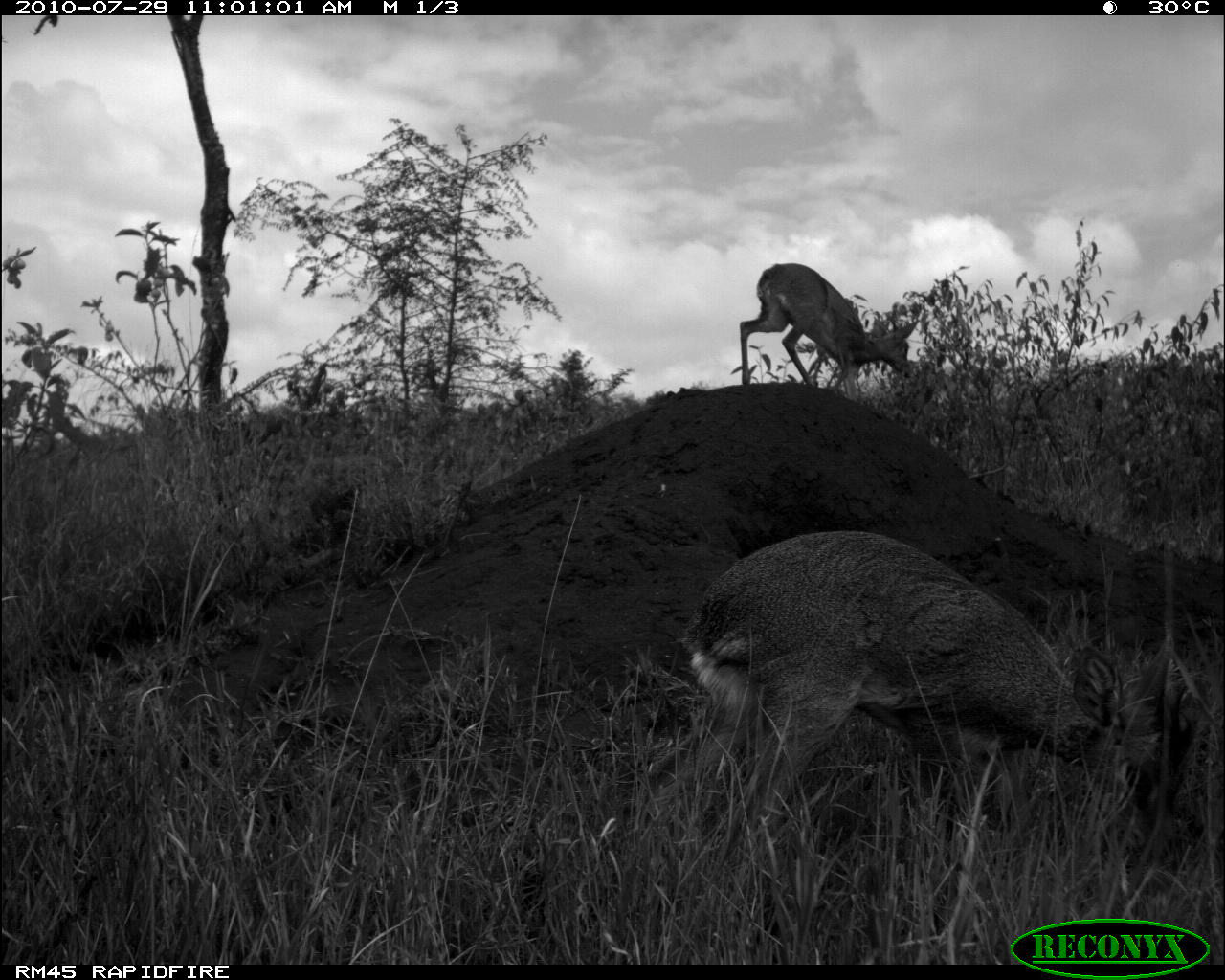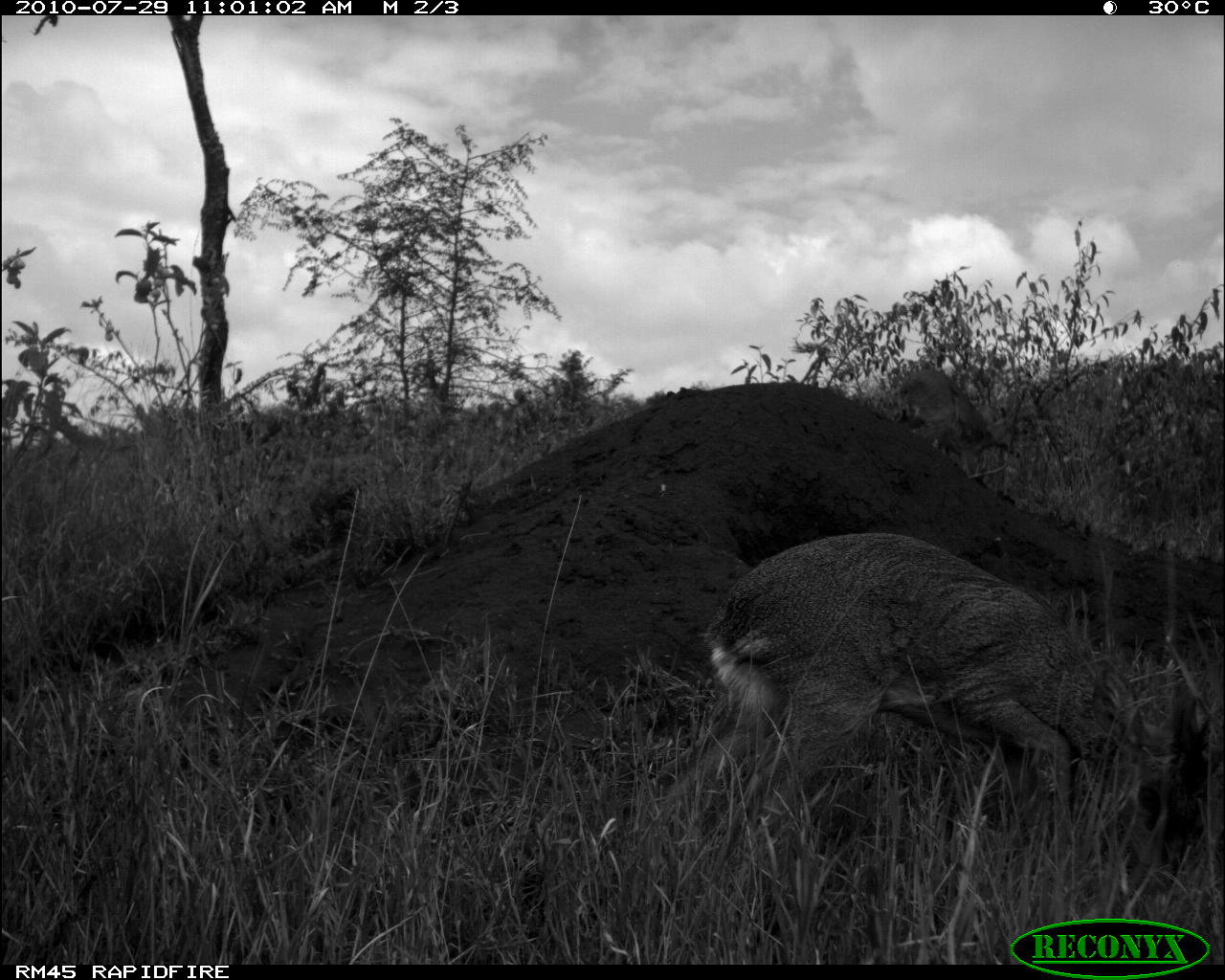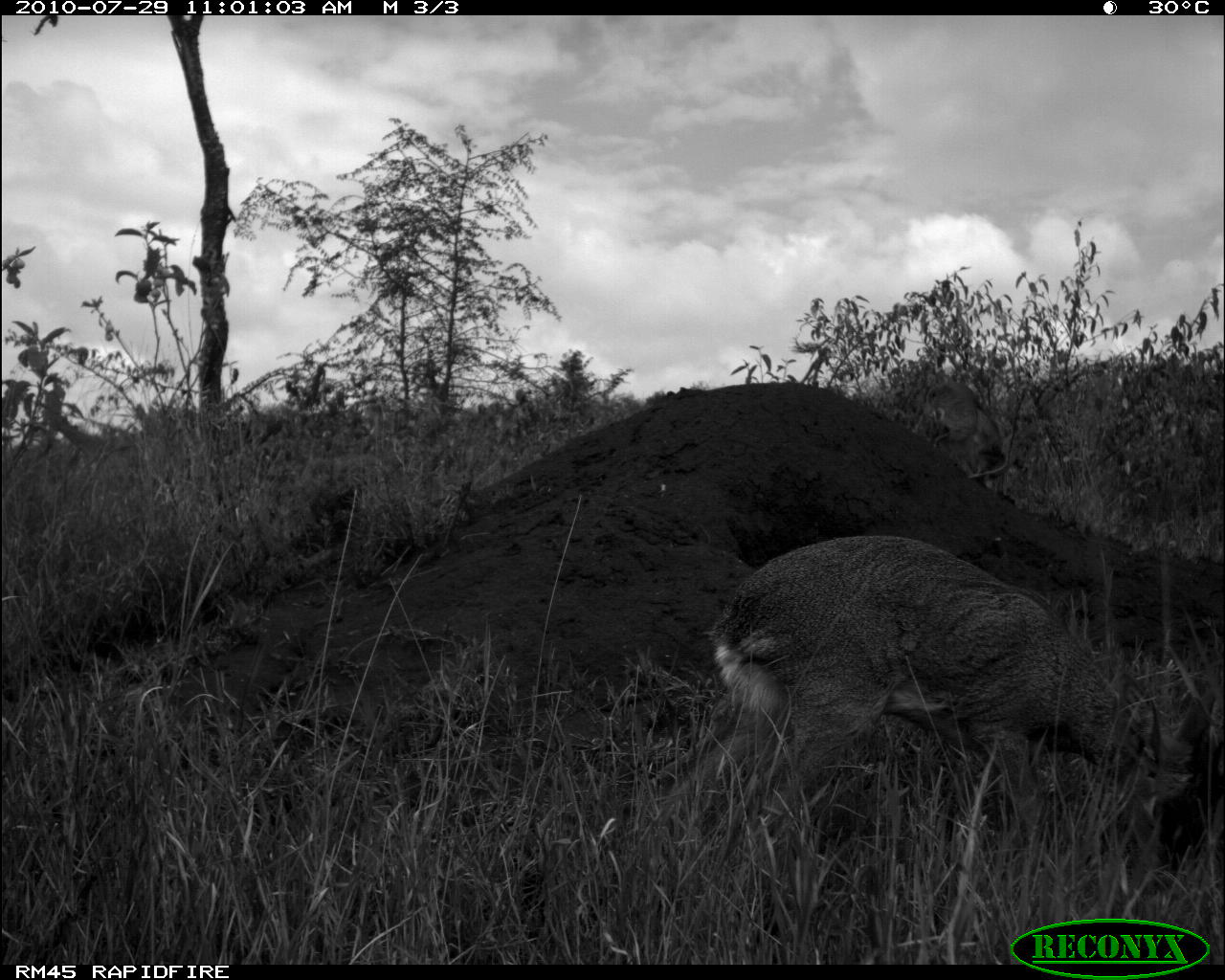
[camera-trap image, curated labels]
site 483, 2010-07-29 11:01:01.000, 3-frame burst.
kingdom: Animalia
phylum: Chordata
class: Mammalia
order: Artiodactyla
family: Bovidae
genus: Madoqua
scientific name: Madoqua guentheri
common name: günther's dik-dik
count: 2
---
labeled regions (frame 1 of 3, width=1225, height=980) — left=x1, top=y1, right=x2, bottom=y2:
madoqua guentheri: left=637, top=527, right=1135, bottom=838; left=739, top=262, right=919, bottom=389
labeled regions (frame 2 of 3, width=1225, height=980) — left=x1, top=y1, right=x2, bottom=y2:
madoqua guentheri: left=647, top=529, right=1221, bottom=877; left=891, top=368, right=1021, bottom=458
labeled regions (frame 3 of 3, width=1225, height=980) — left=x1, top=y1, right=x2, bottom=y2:
madoqua guentheri: left=645, top=532, right=1225, bottom=898; left=912, top=381, right=1029, bottom=499